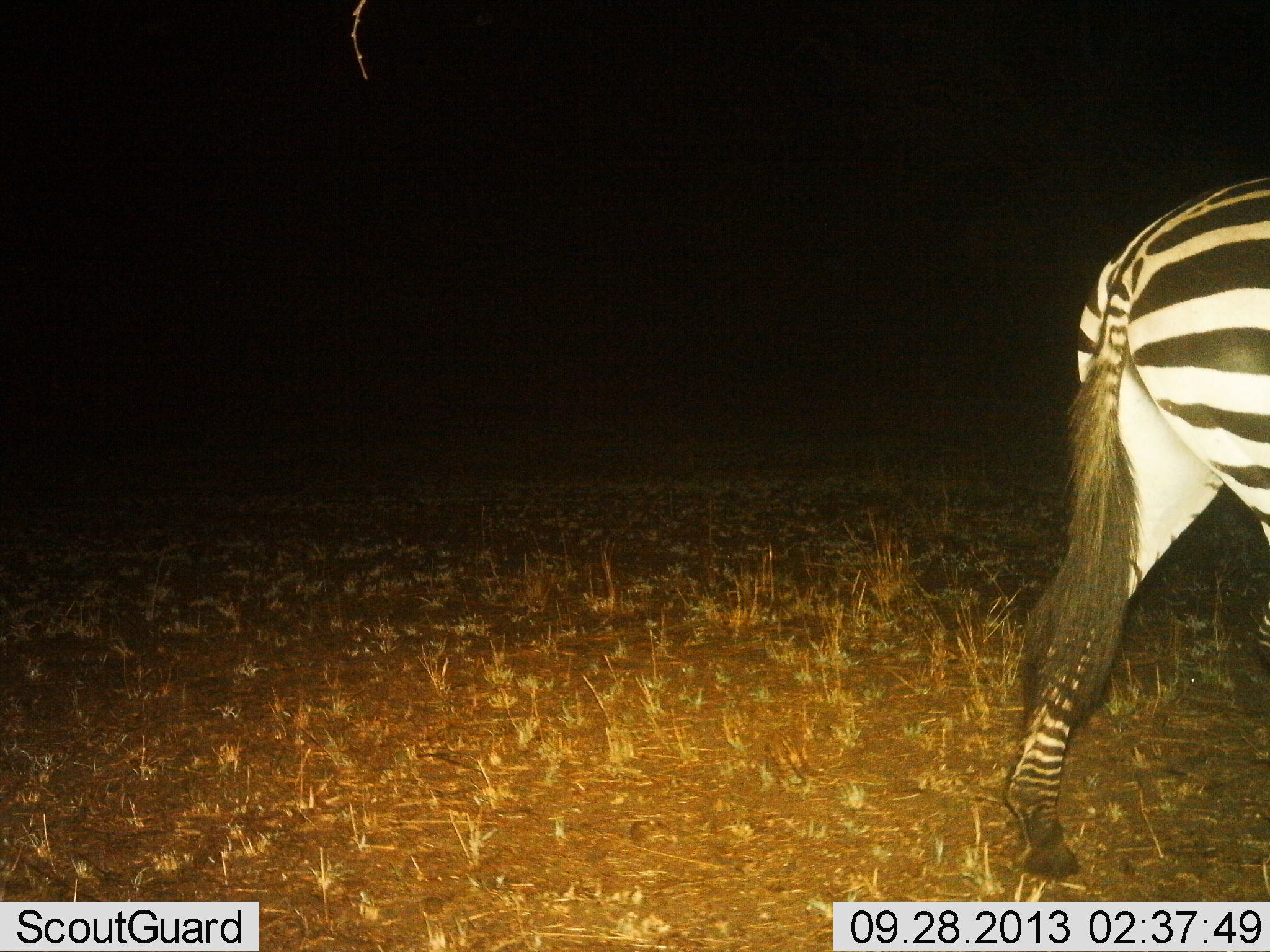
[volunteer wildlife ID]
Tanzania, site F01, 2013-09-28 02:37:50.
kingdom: Animalia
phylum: Chordata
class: Mammalia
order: Perissodactyla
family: Equidae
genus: Equus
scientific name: Equus quagga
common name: plains zebra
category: zebra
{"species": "zebra (plains zebra) (Equus quagga)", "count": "1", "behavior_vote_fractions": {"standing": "15%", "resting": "0%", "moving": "85%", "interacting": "0%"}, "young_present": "0%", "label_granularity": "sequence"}